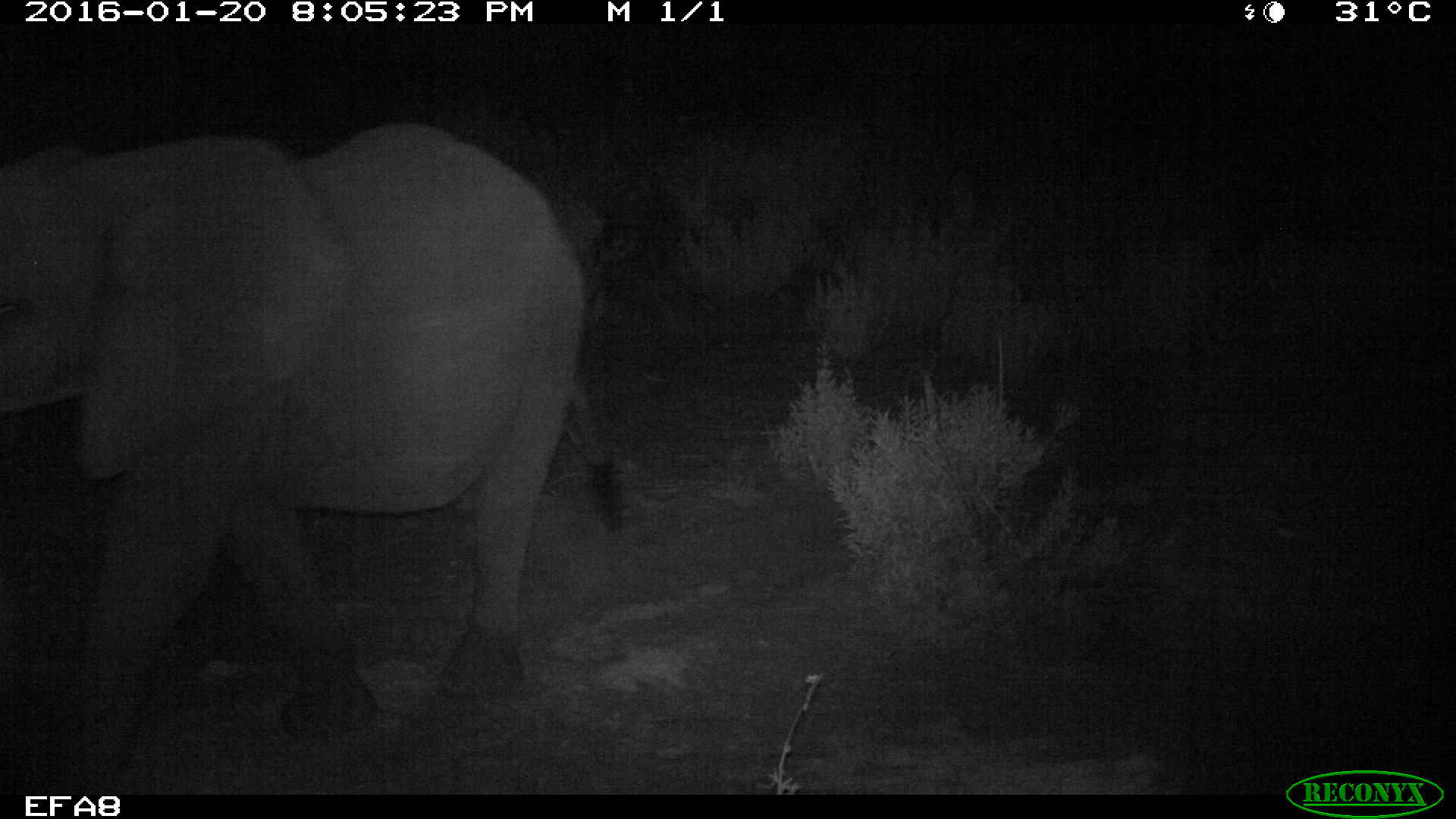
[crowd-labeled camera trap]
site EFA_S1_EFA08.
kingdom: Animalia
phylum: Chordata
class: Mammalia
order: Proboscidea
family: Elephantidae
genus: Loxodonta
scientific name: Loxodonta africana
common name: african bush elephant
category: elephant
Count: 1.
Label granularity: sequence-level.